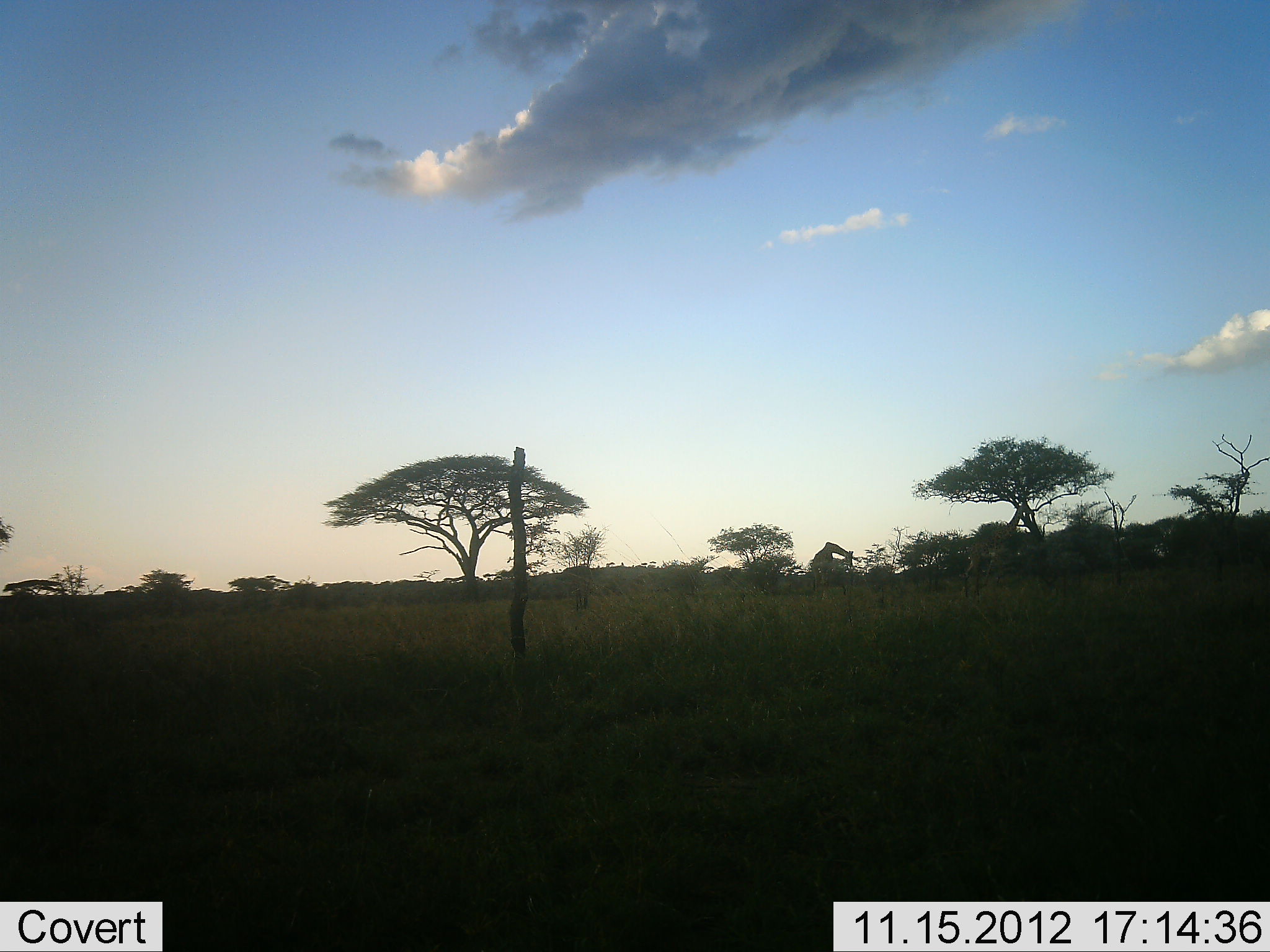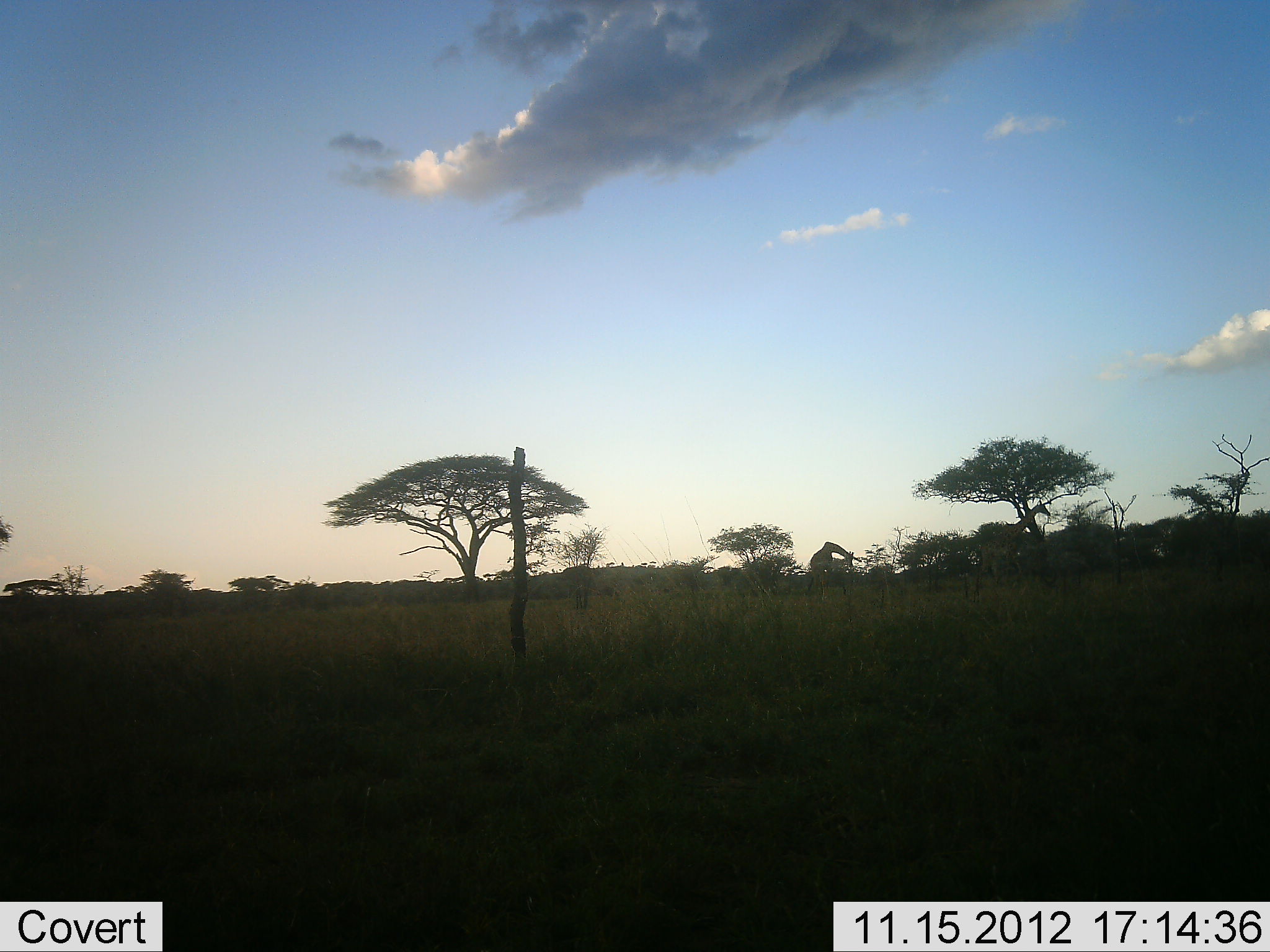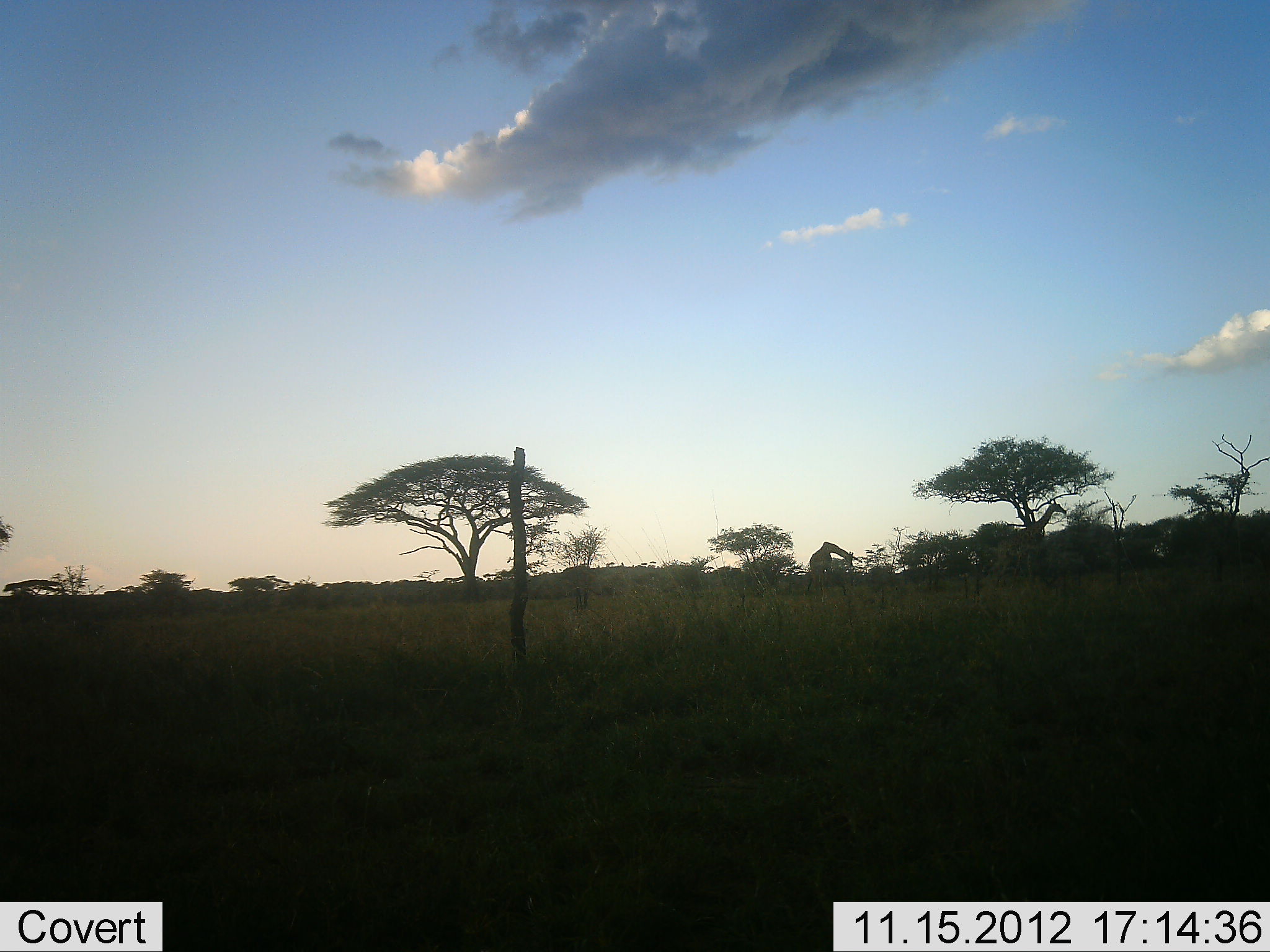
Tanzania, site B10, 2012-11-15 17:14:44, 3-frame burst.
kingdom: Animalia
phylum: Chordata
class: Mammalia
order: Artiodactyla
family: Giraffidae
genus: Giraffa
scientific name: Giraffa camelopardalis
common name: giraffe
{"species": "giraffe (Giraffa camelopardalis)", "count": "2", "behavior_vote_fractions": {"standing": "40%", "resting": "0%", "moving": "70%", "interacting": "0%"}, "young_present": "0%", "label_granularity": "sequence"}